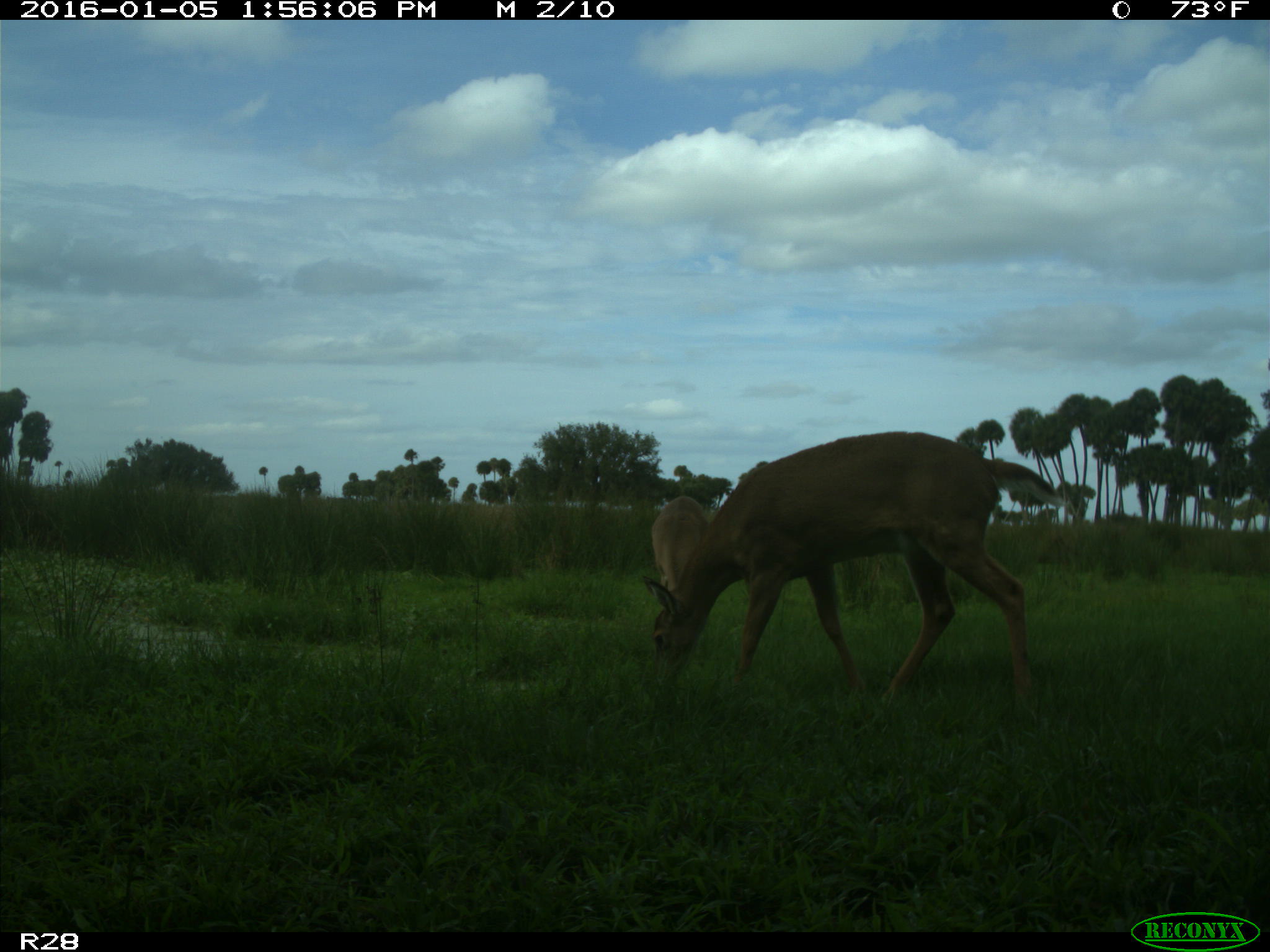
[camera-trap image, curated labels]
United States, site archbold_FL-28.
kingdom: Animalia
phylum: Chordata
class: Mammalia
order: Artiodactyla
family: Cervidae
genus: Odocoileus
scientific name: Odocoileus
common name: deer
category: unidentified deer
Unidentified deer (deer) (Odocoileus).